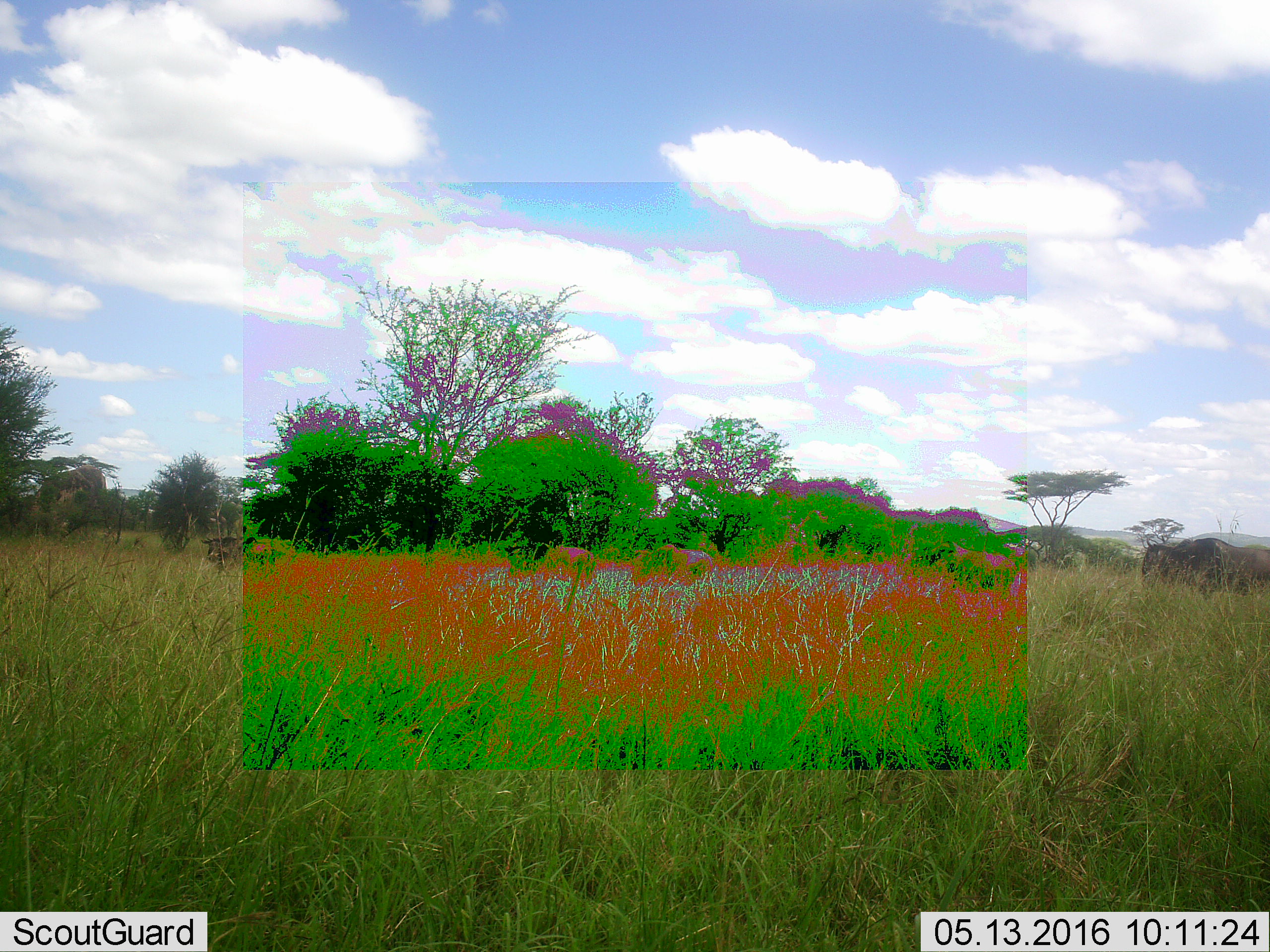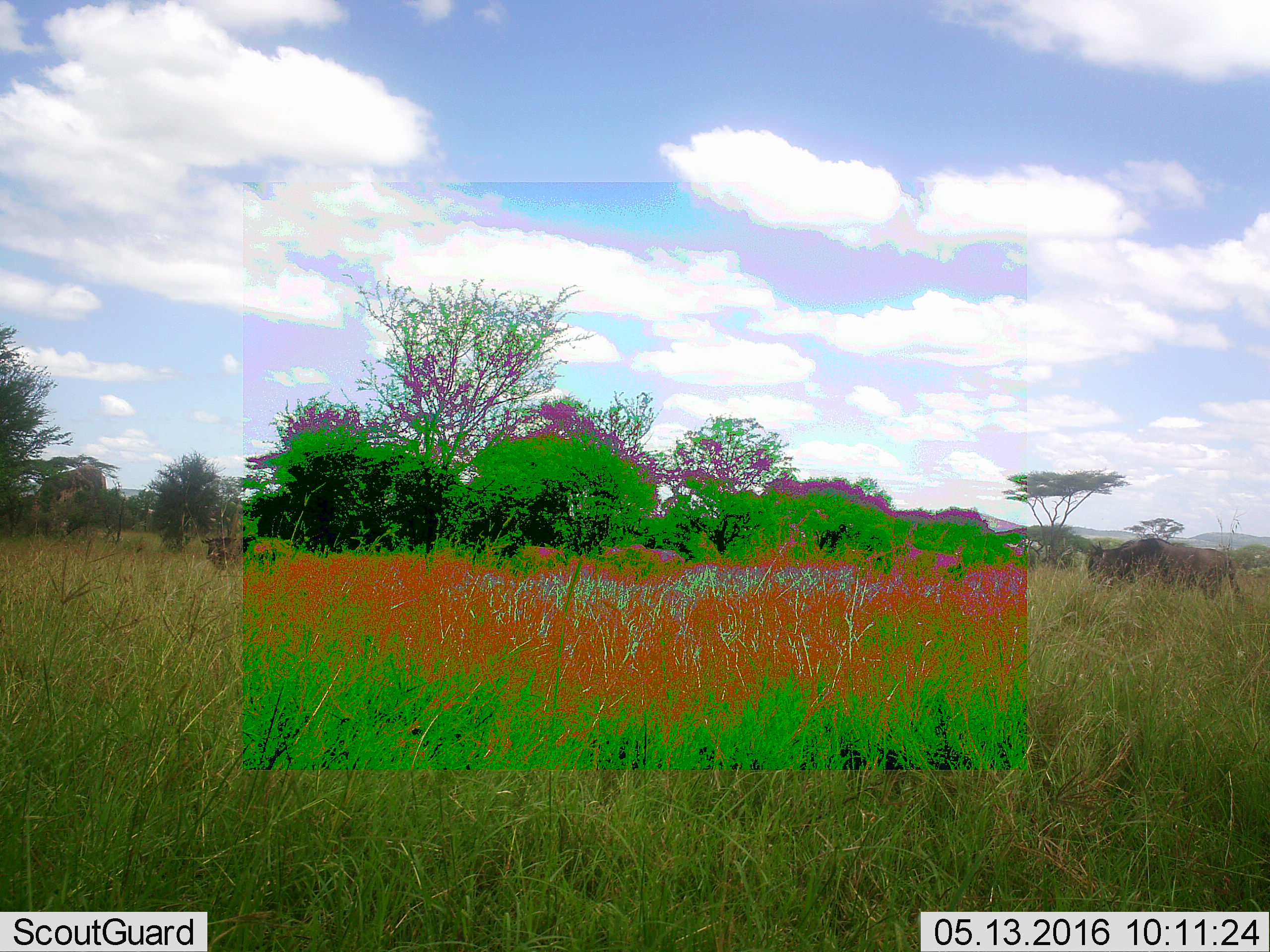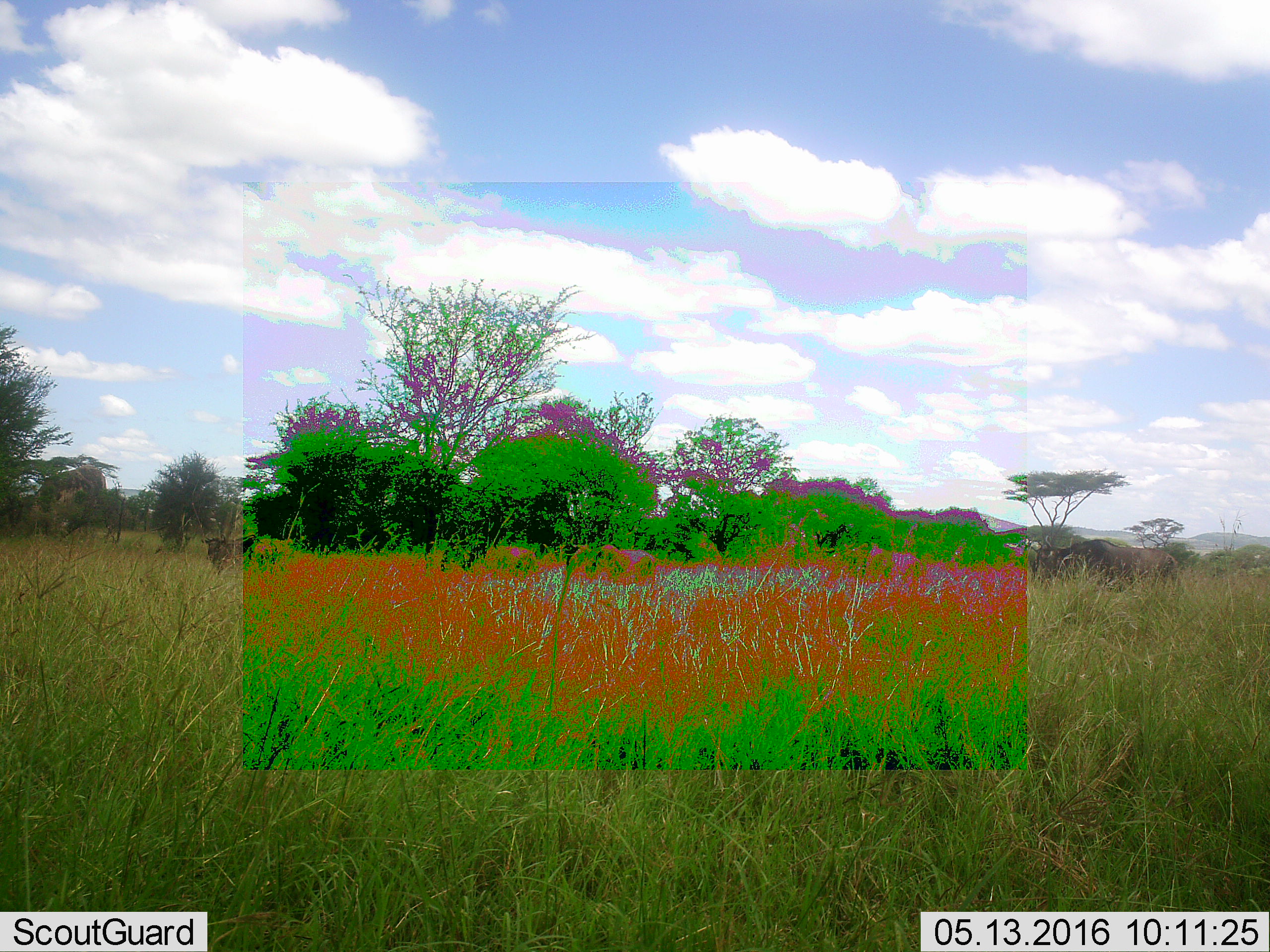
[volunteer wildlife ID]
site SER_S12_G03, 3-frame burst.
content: unidentified animal